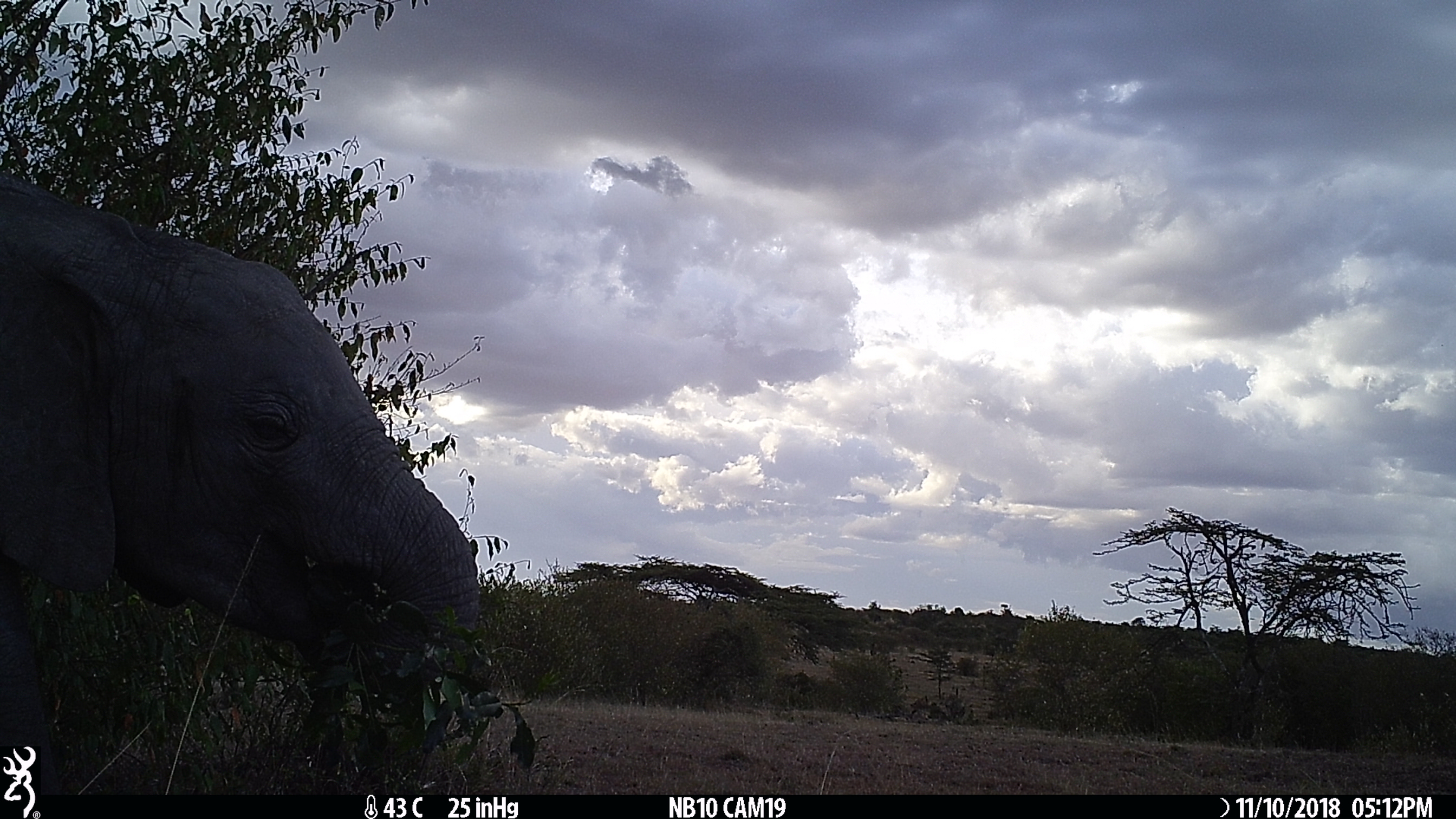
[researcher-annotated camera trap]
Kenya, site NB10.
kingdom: Animalia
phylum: Chordata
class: Mammalia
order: Proboscidea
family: Elephantidae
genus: Loxodonta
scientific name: Loxodonta africana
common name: elephant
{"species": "elephant (Loxodonta africana)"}